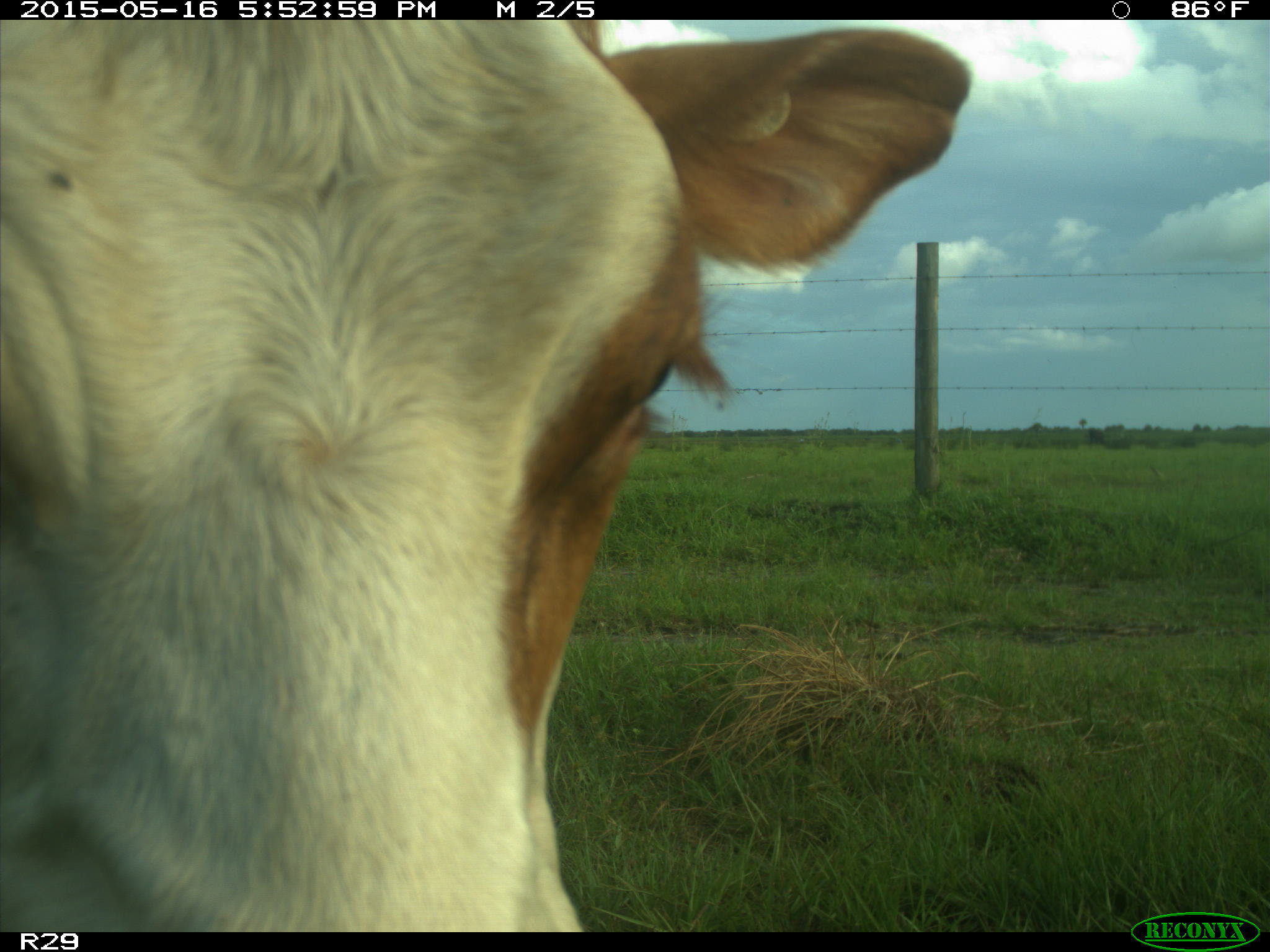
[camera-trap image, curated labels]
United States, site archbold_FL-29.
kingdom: Animalia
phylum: Chordata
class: Mammalia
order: Artiodactyla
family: Bovidae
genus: Bos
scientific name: Bos taurus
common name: domestic cow